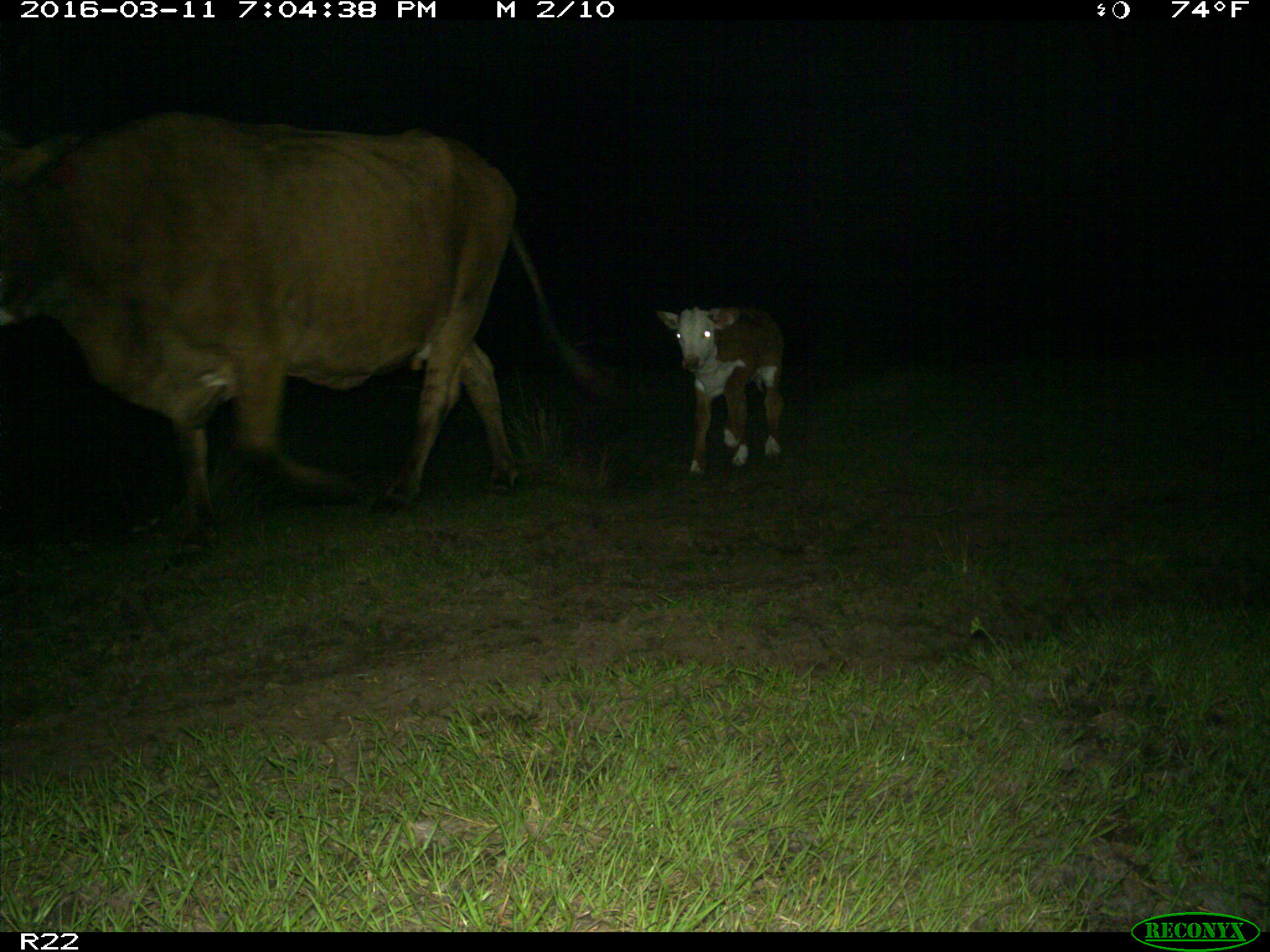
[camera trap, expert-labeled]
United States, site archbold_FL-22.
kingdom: Animalia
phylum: Chordata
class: Mammalia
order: Artiodactyla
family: Bovidae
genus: Bos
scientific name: Bos taurus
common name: domestic cow